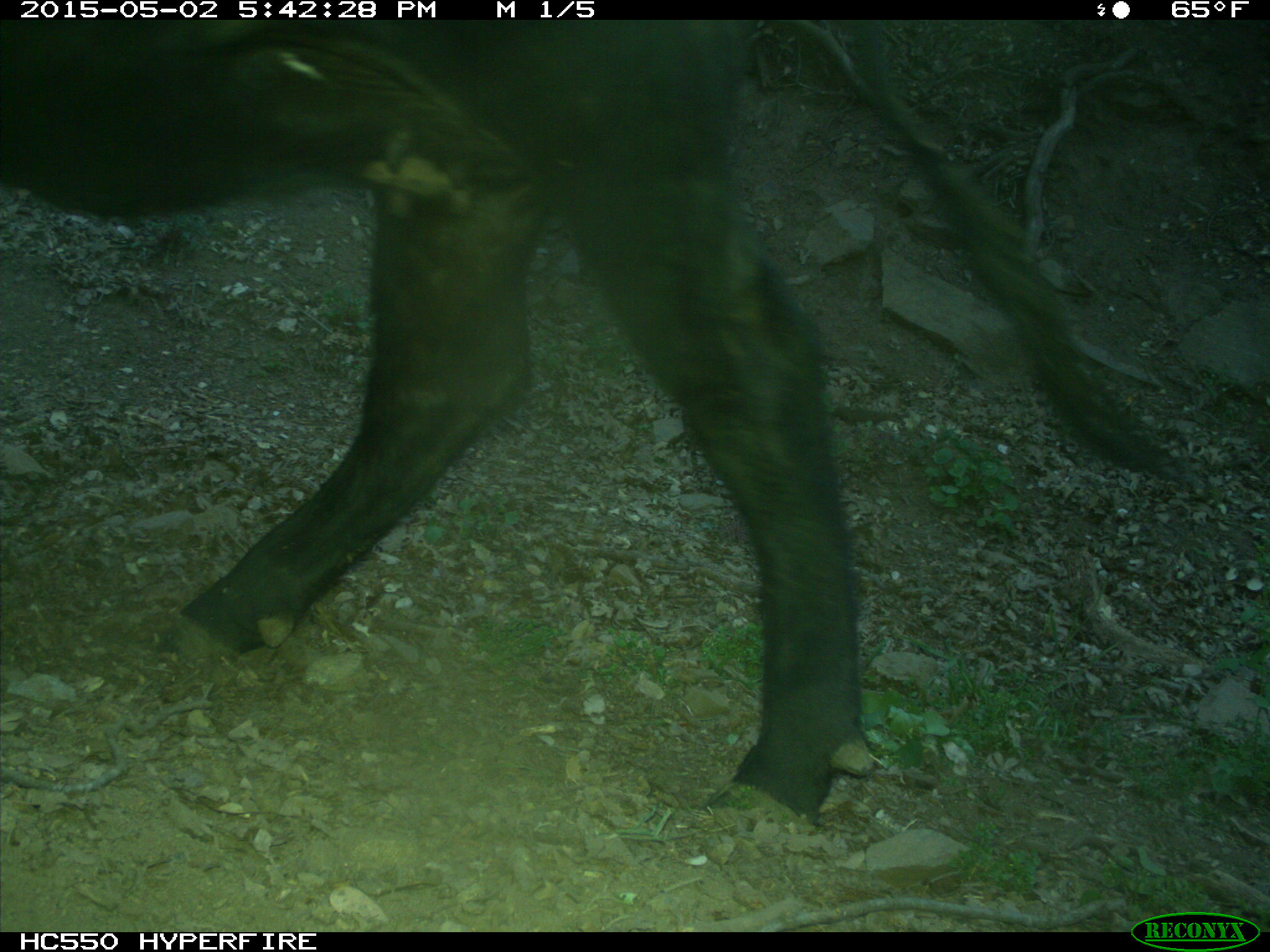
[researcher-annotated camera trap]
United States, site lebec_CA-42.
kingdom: Animalia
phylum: Chordata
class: Mammalia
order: Artiodactyla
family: Bovidae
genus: Bos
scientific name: Bos taurus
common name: domestic cow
Bos taurus (domestic cow).